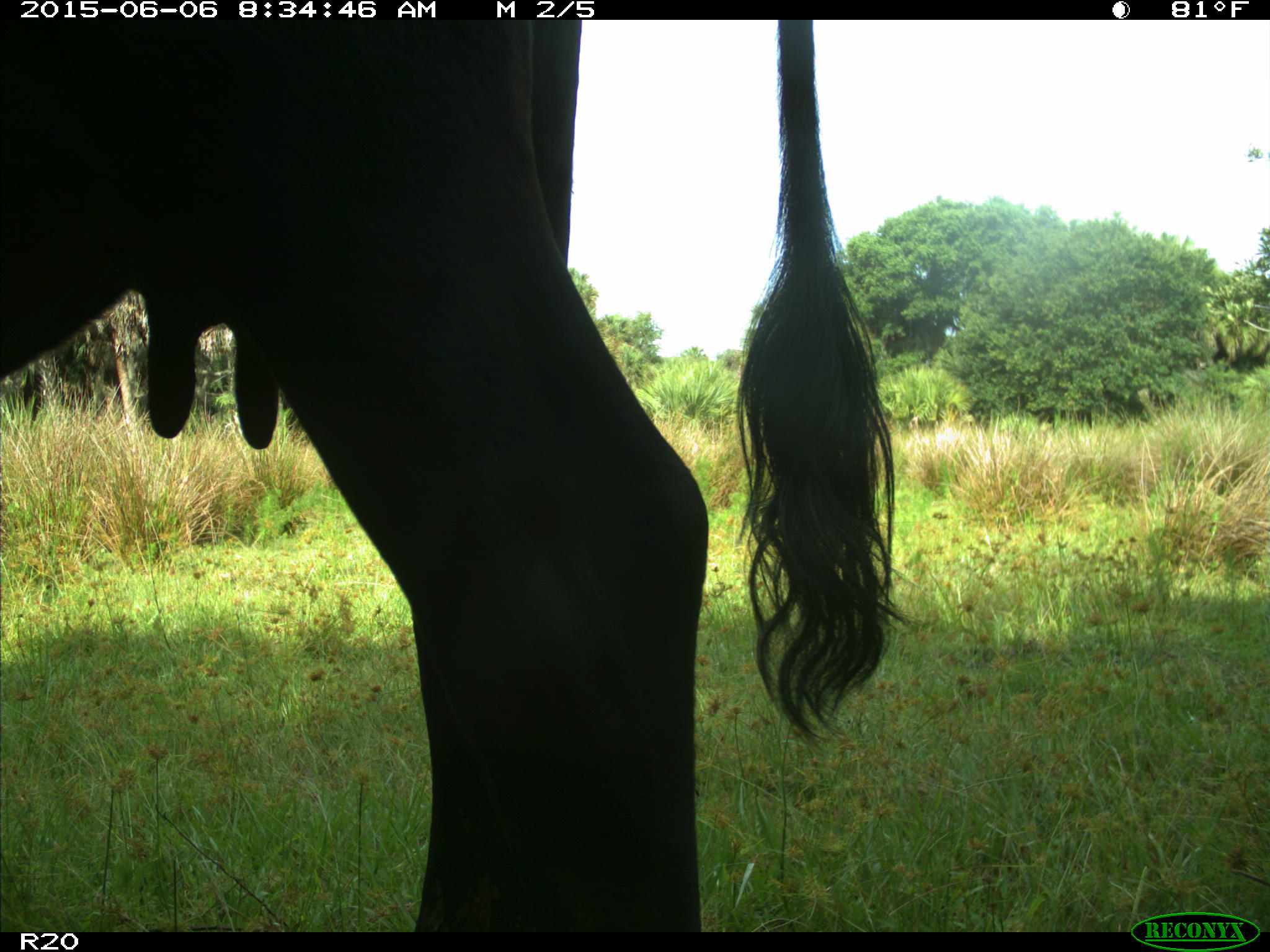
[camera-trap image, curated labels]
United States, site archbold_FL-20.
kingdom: Animalia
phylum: Chordata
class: Mammalia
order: Artiodactyla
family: Bovidae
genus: Bos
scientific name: Bos taurus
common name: domestic cow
Bos taurus (domestic cow).